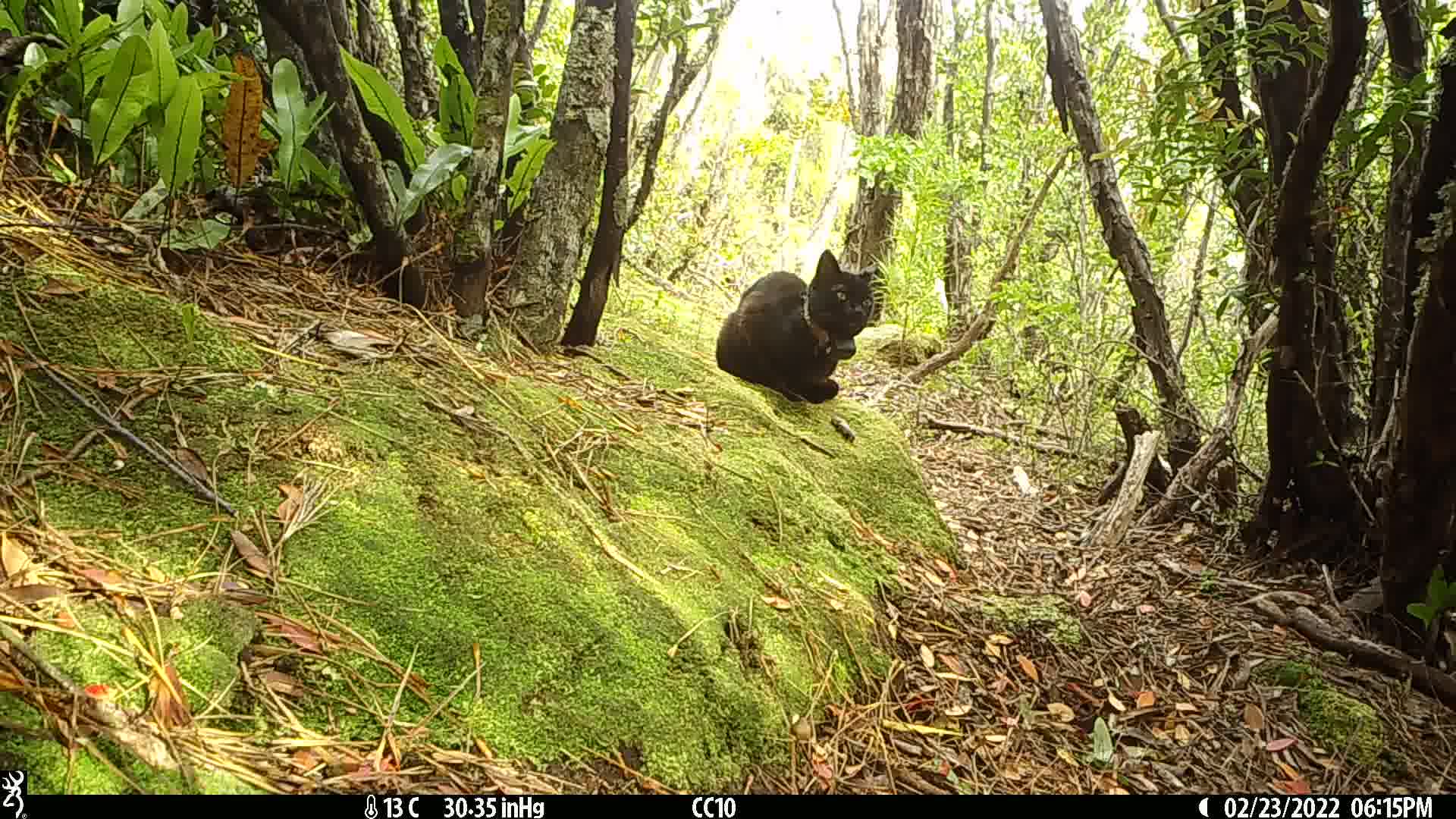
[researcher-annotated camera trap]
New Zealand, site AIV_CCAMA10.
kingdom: Animalia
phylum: Chordata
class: Mammalia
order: Carnivora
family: Felidae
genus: Felis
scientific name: Felis catus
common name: domestic cat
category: cat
Cat (domestic cat) (Felis catus).